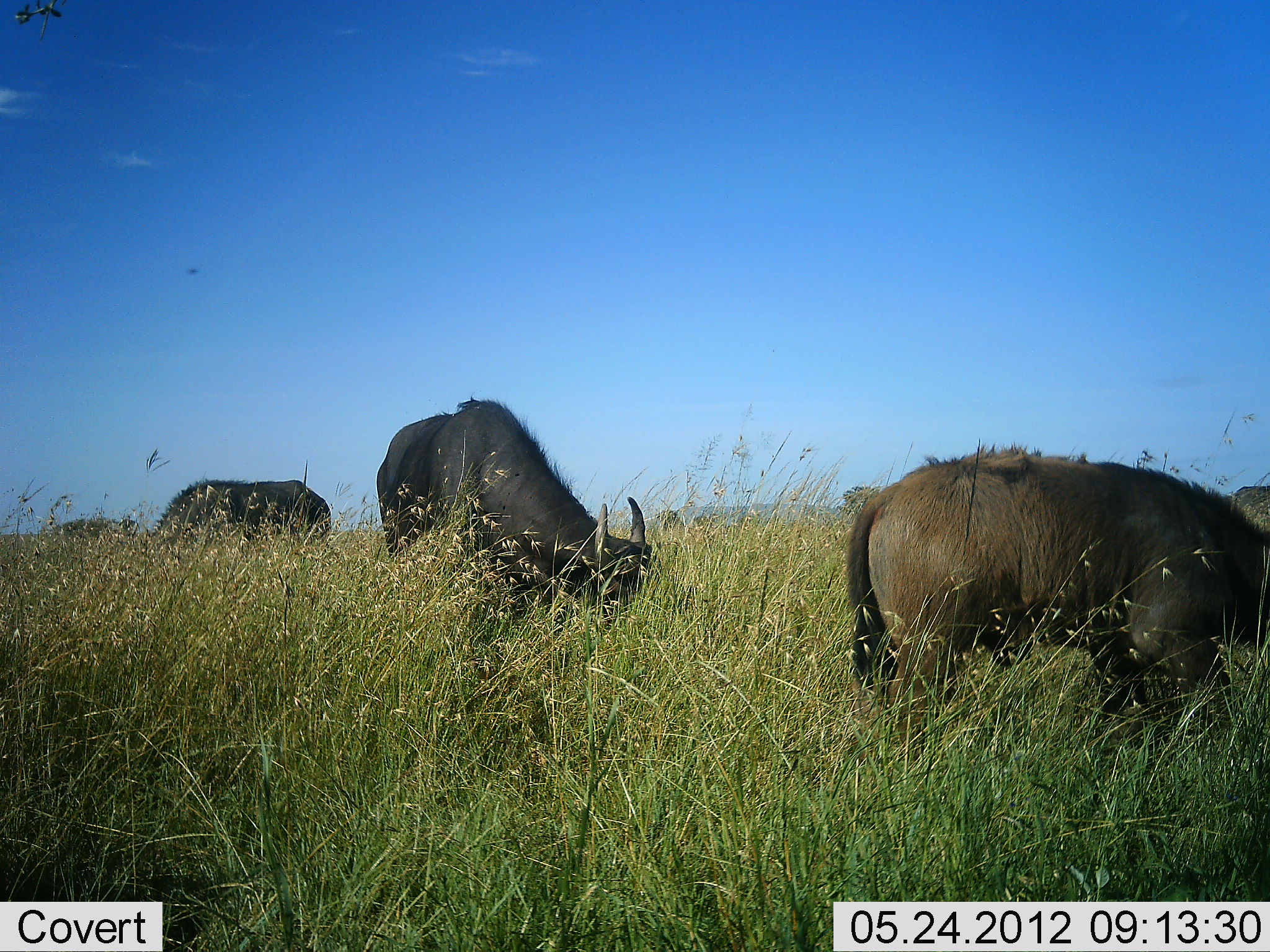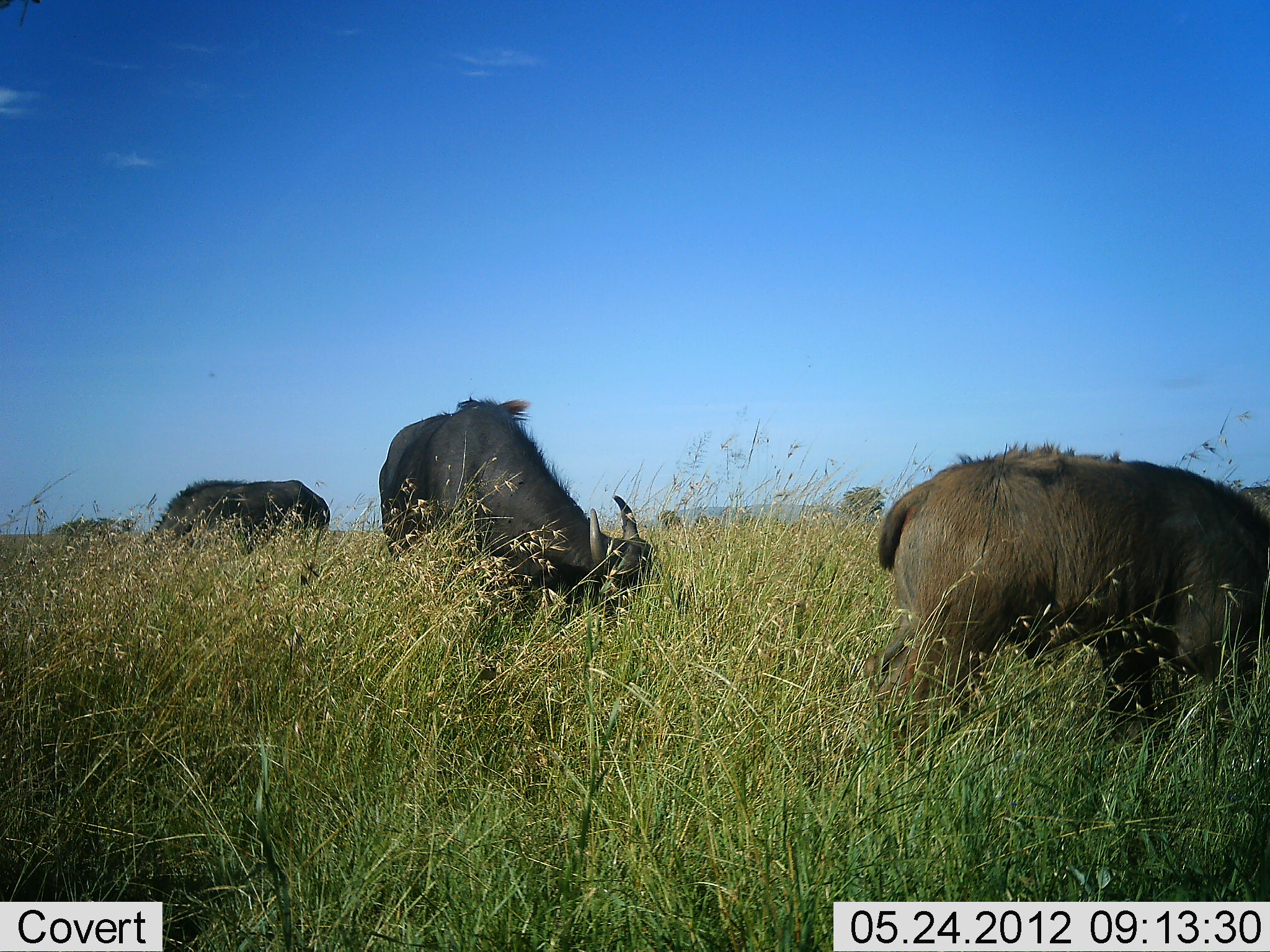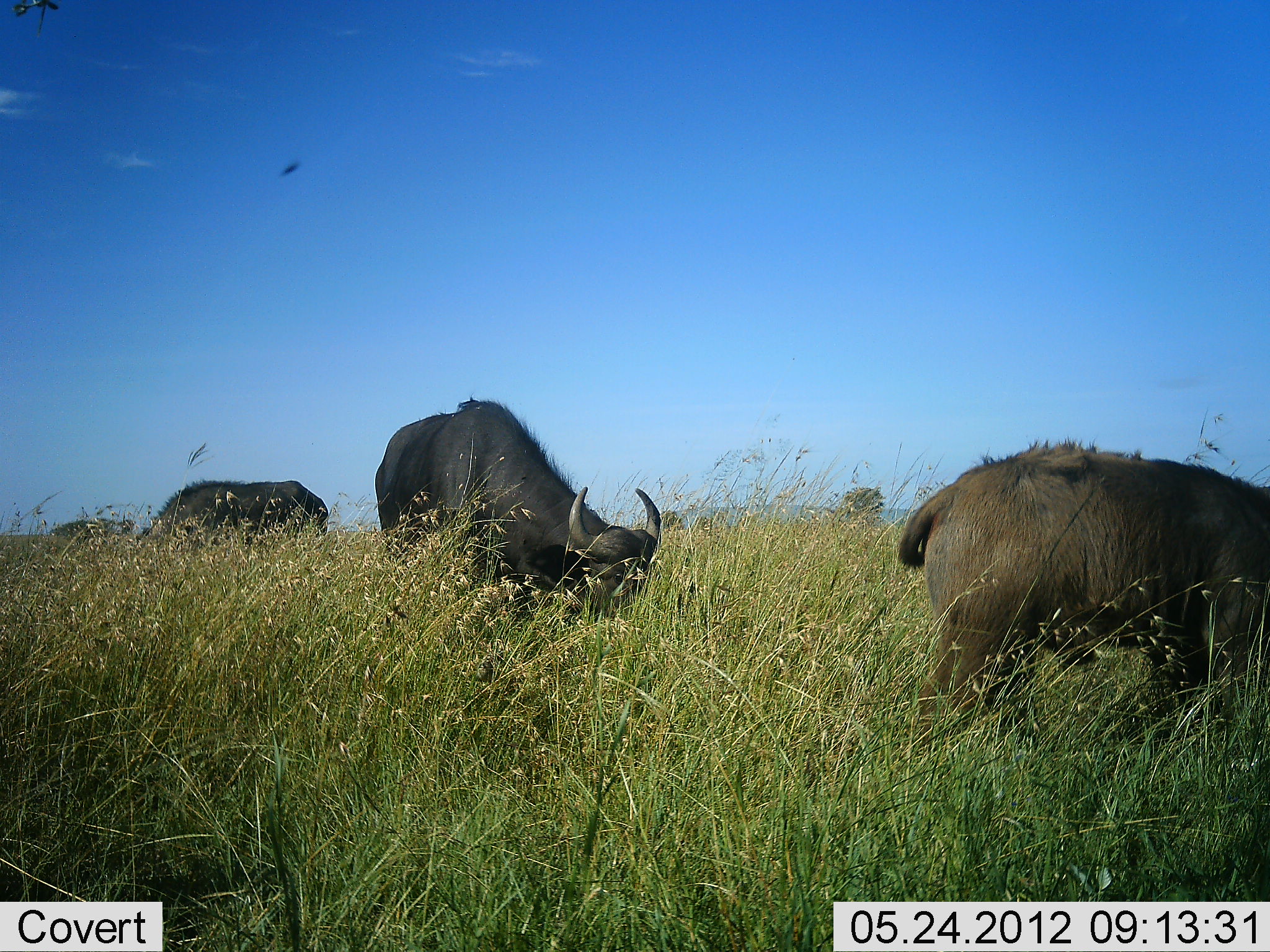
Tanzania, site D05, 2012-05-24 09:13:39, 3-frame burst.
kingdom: Animalia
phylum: Chordata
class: Mammalia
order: Artiodactyla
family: Bovidae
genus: Syncerus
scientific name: Syncerus caffer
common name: cape buffalo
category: buffalo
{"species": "buffalo (cape buffalo) (Syncerus caffer)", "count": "3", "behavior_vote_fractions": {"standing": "10%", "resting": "0%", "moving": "30%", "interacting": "0%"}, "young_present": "20%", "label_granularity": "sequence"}